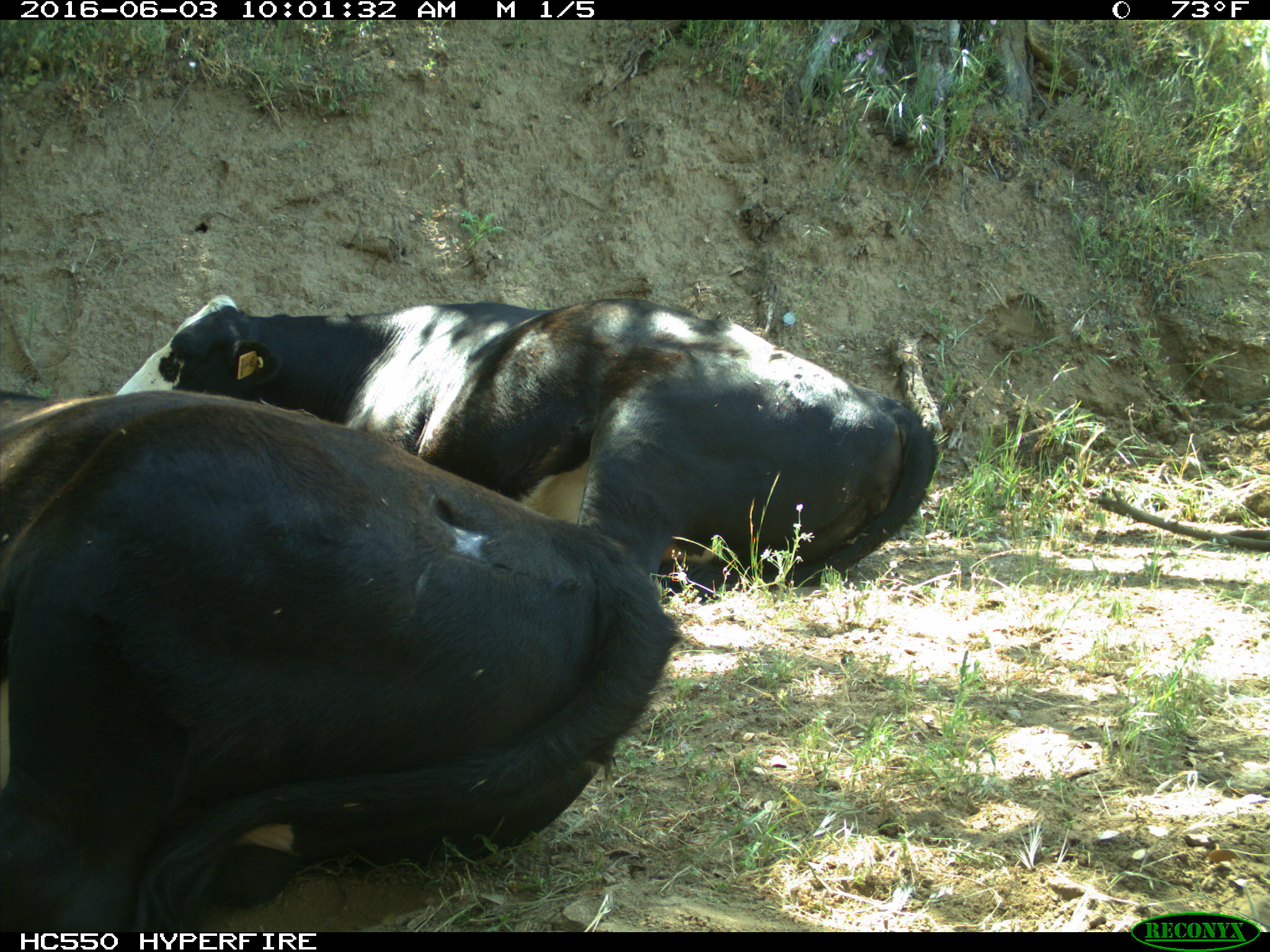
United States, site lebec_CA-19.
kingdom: Animalia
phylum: Chordata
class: Mammalia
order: Artiodactyla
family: Bovidae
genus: Bos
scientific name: Bos taurus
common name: domestic cow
Bos taurus (domestic cow).